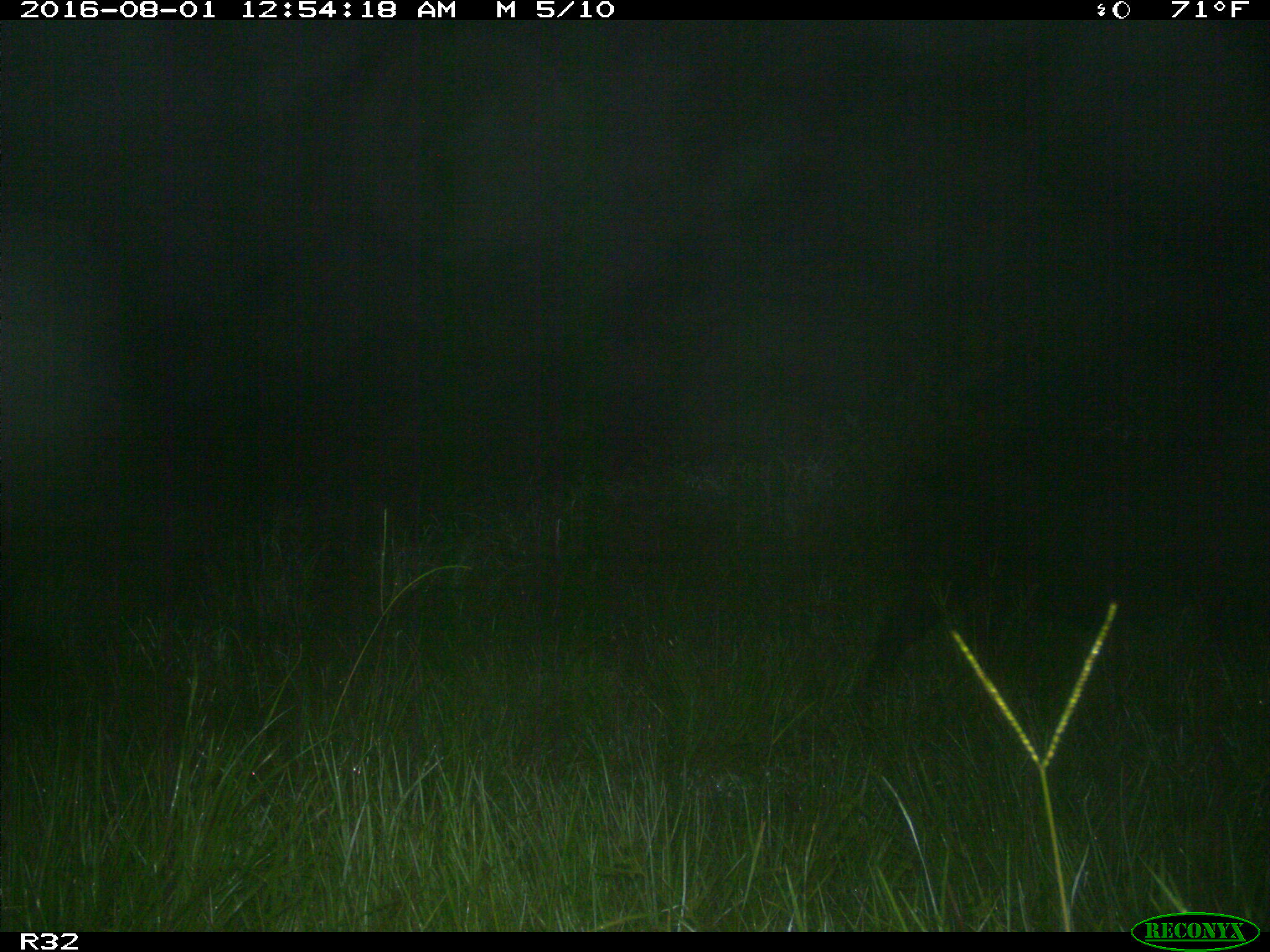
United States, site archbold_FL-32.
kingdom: Animalia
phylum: Chordata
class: Mammalia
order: Artiodactyla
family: Suidae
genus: Sus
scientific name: Sus scrofa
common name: wild boar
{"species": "Sus scrofa (wild boar)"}